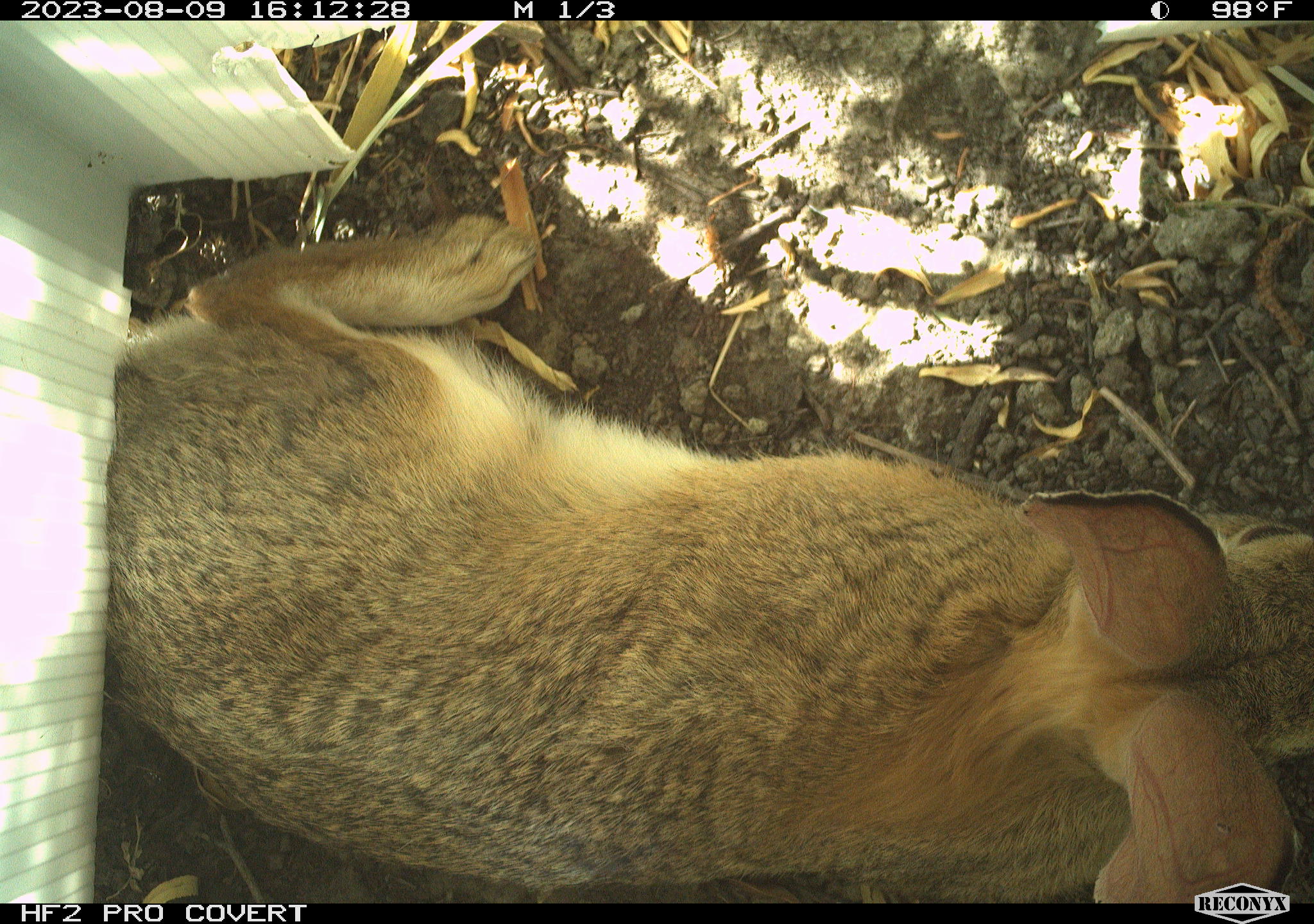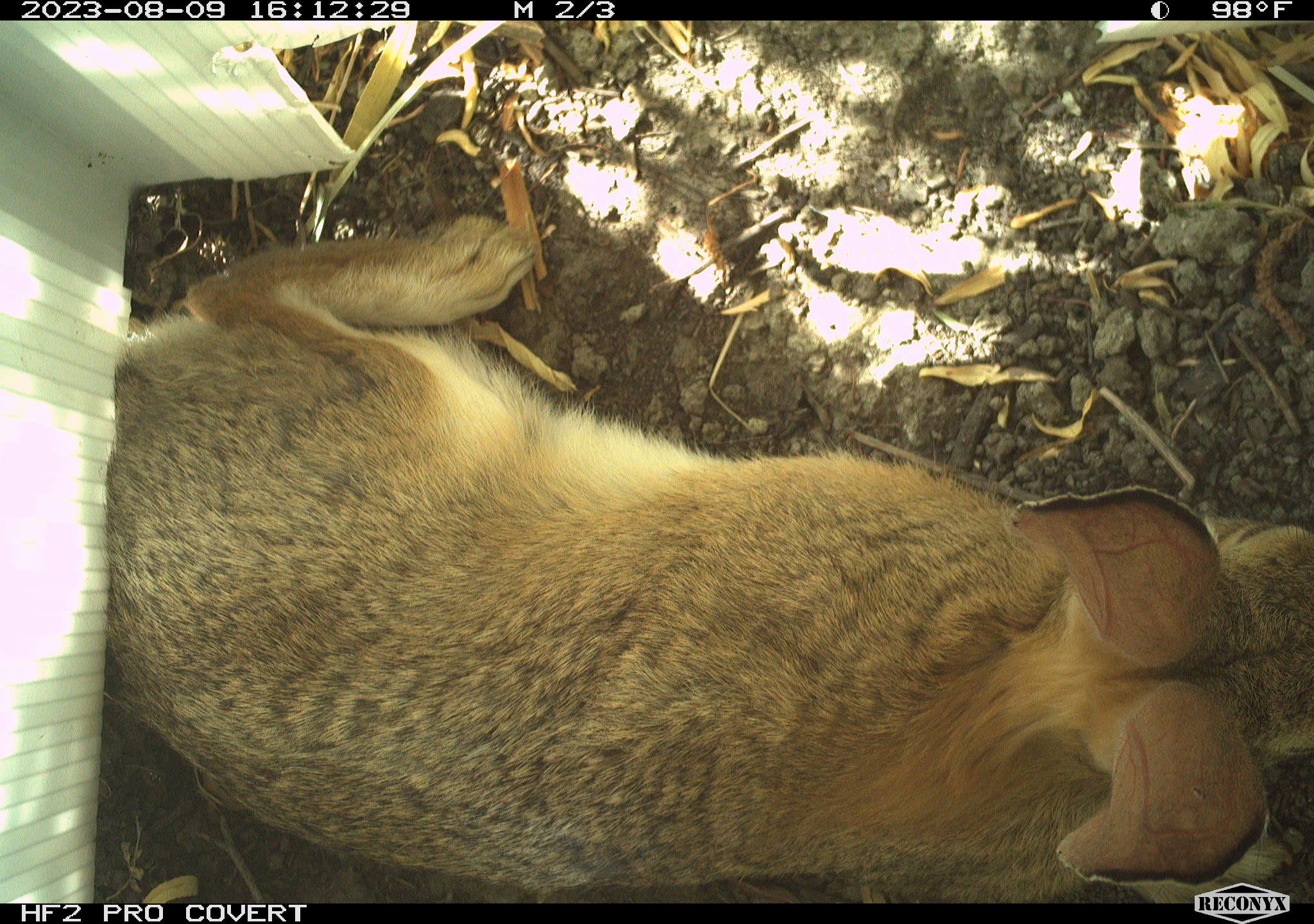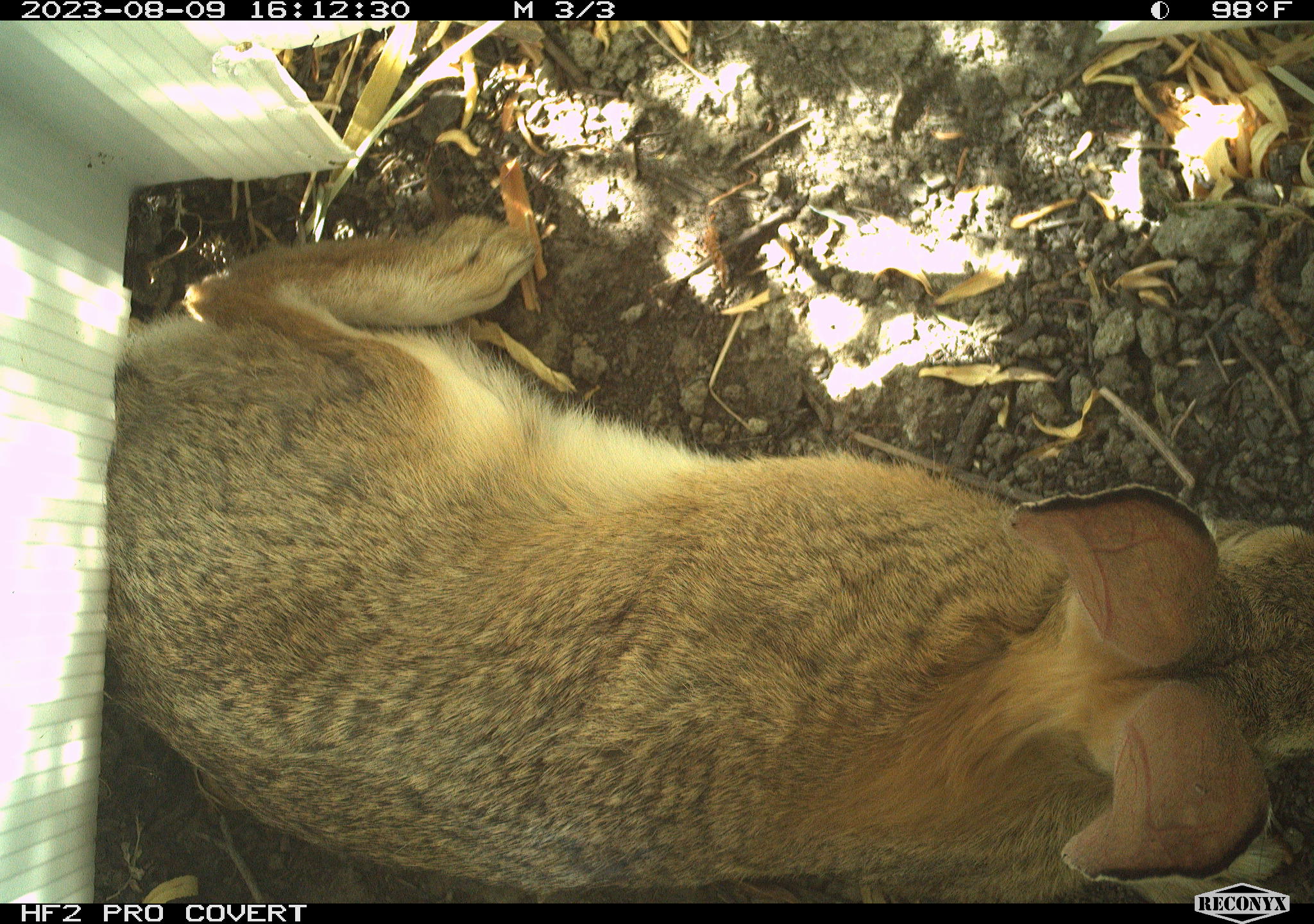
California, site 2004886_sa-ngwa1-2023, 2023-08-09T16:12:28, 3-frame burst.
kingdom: Animalia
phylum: Chordata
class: Mammalia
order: Lagomorpha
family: Leporidae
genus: Sylvilagus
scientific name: Sylvilagus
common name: cottontail rabbits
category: sylvilagus species